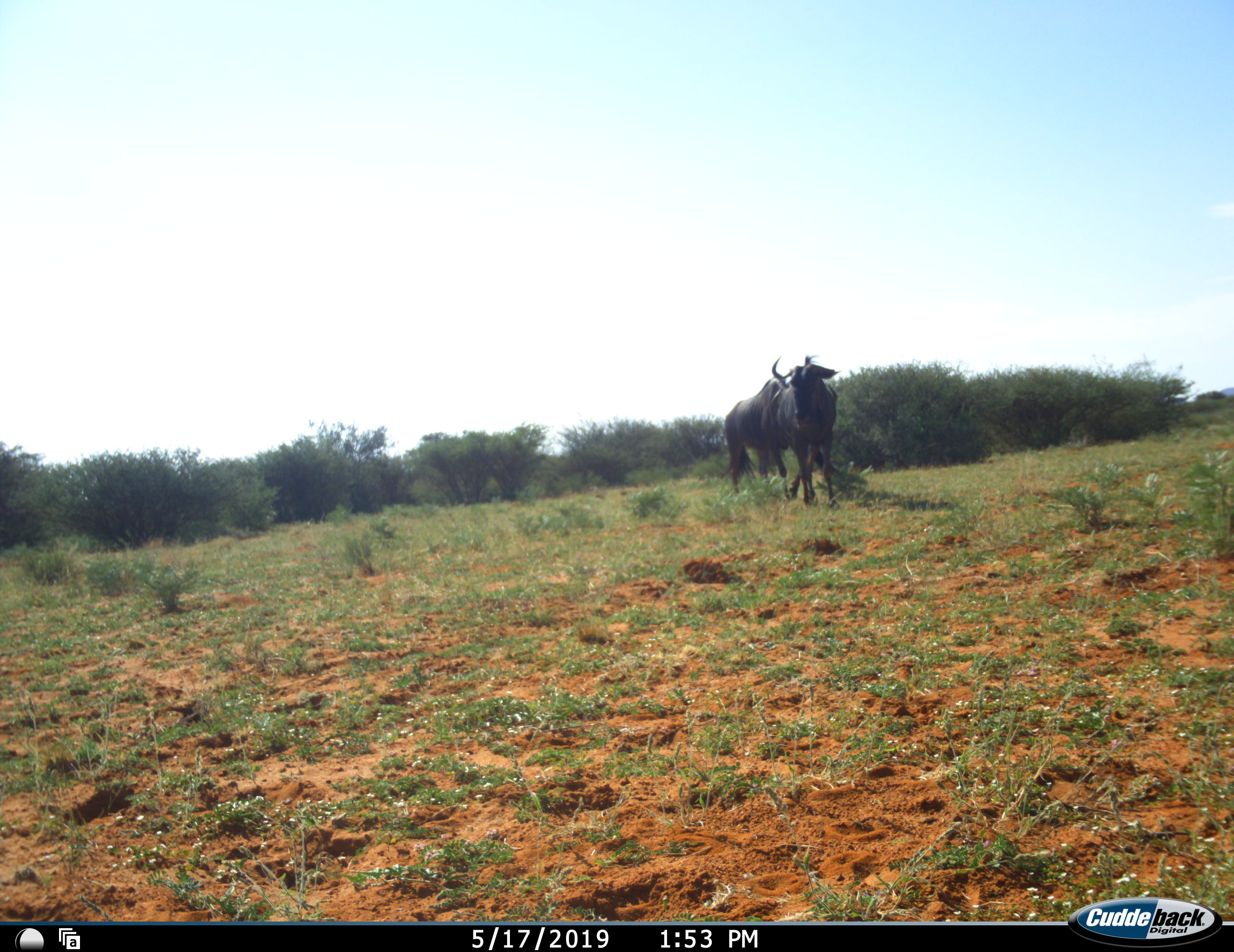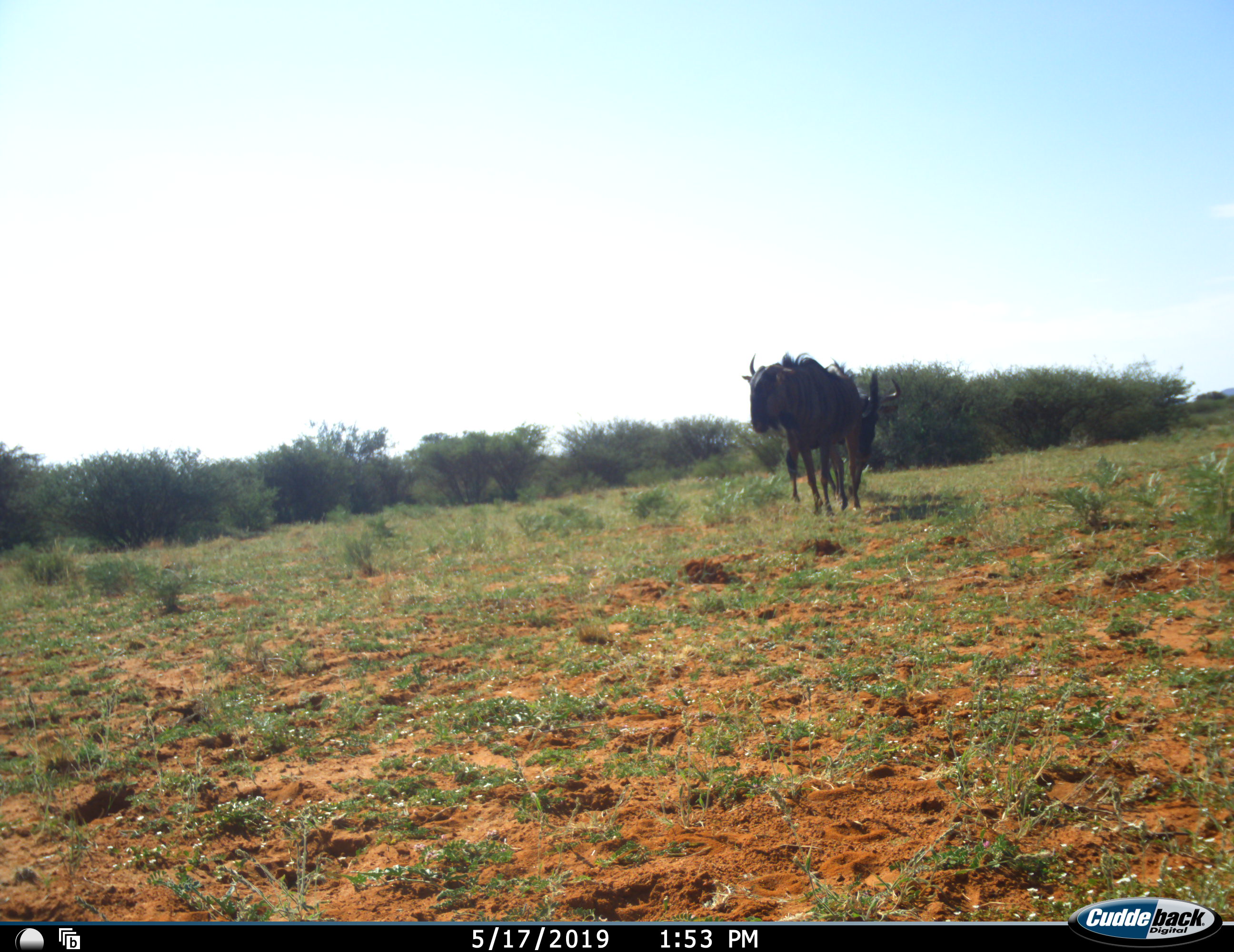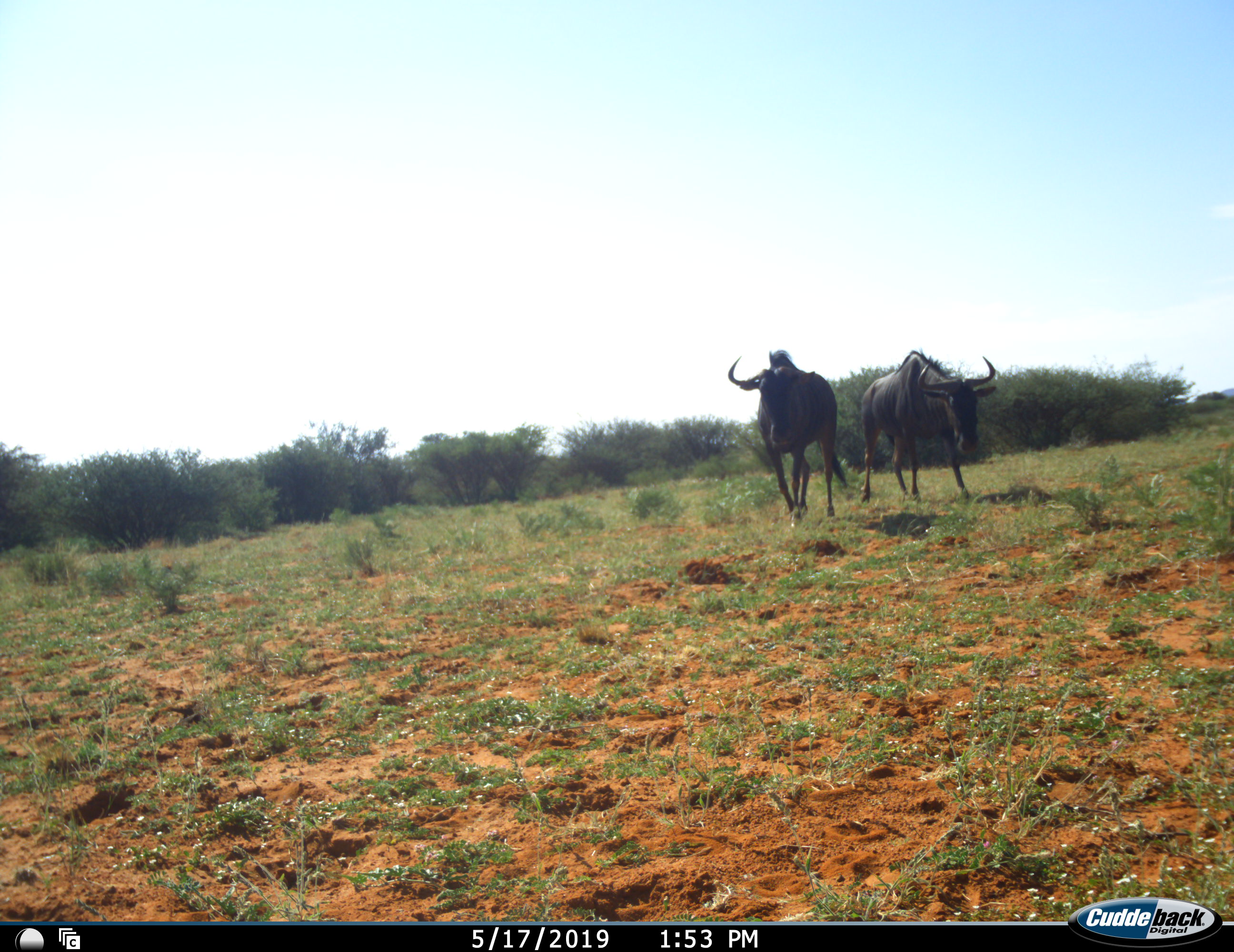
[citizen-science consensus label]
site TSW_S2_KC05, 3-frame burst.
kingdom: Animalia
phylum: Chordata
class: Mammalia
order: Artiodactyla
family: Bovidae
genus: Connochaetes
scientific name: Connochaetes taurinus taurinus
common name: blue wildebeest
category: wildebeestblue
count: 2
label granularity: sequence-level